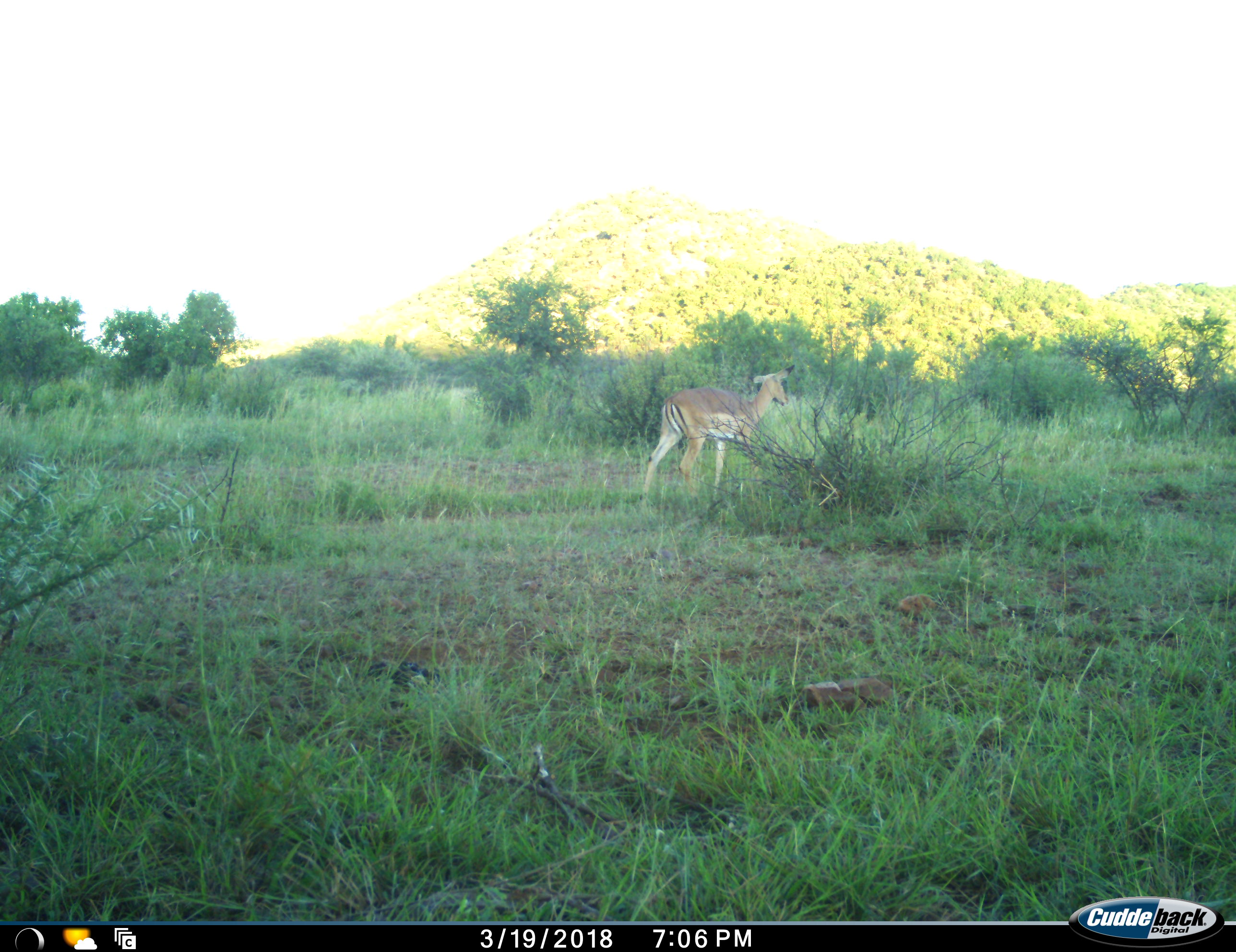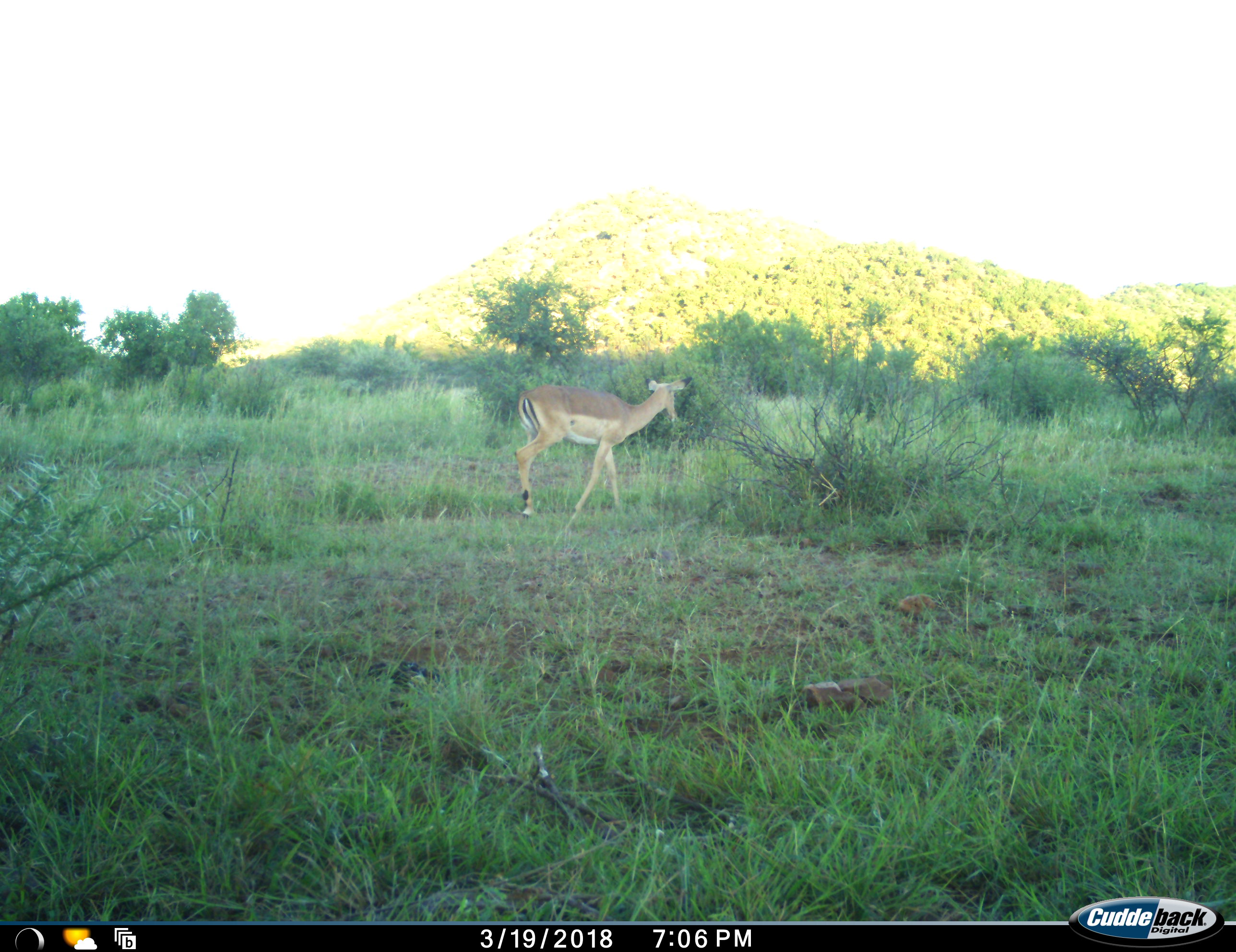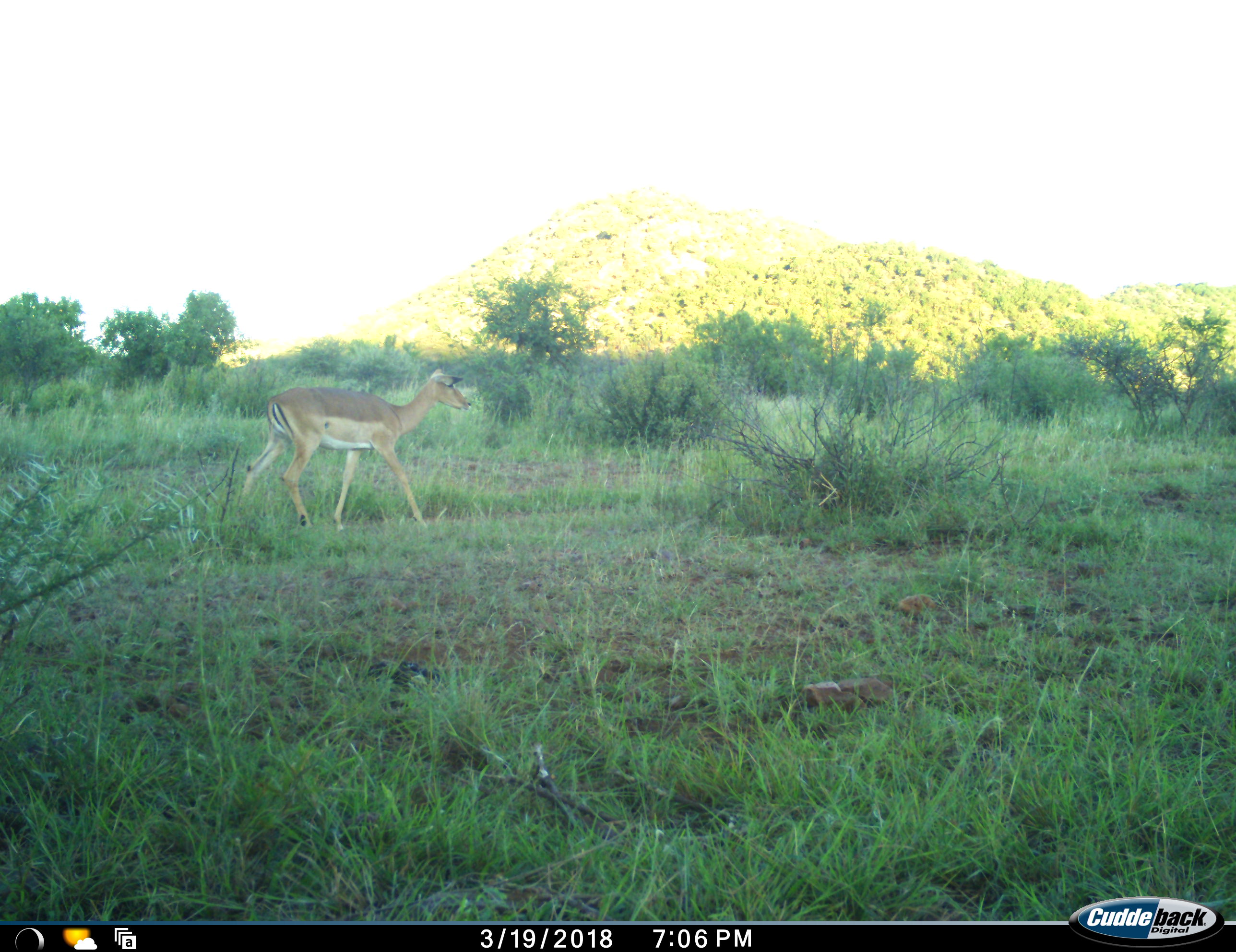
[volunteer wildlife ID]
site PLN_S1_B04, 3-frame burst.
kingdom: Animalia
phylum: Chordata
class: Mammalia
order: Artiodactyla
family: Bovidae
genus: Aepyceros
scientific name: Aepyceros melampus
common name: impala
Impala (Aepyceros melampus), count 1. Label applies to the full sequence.